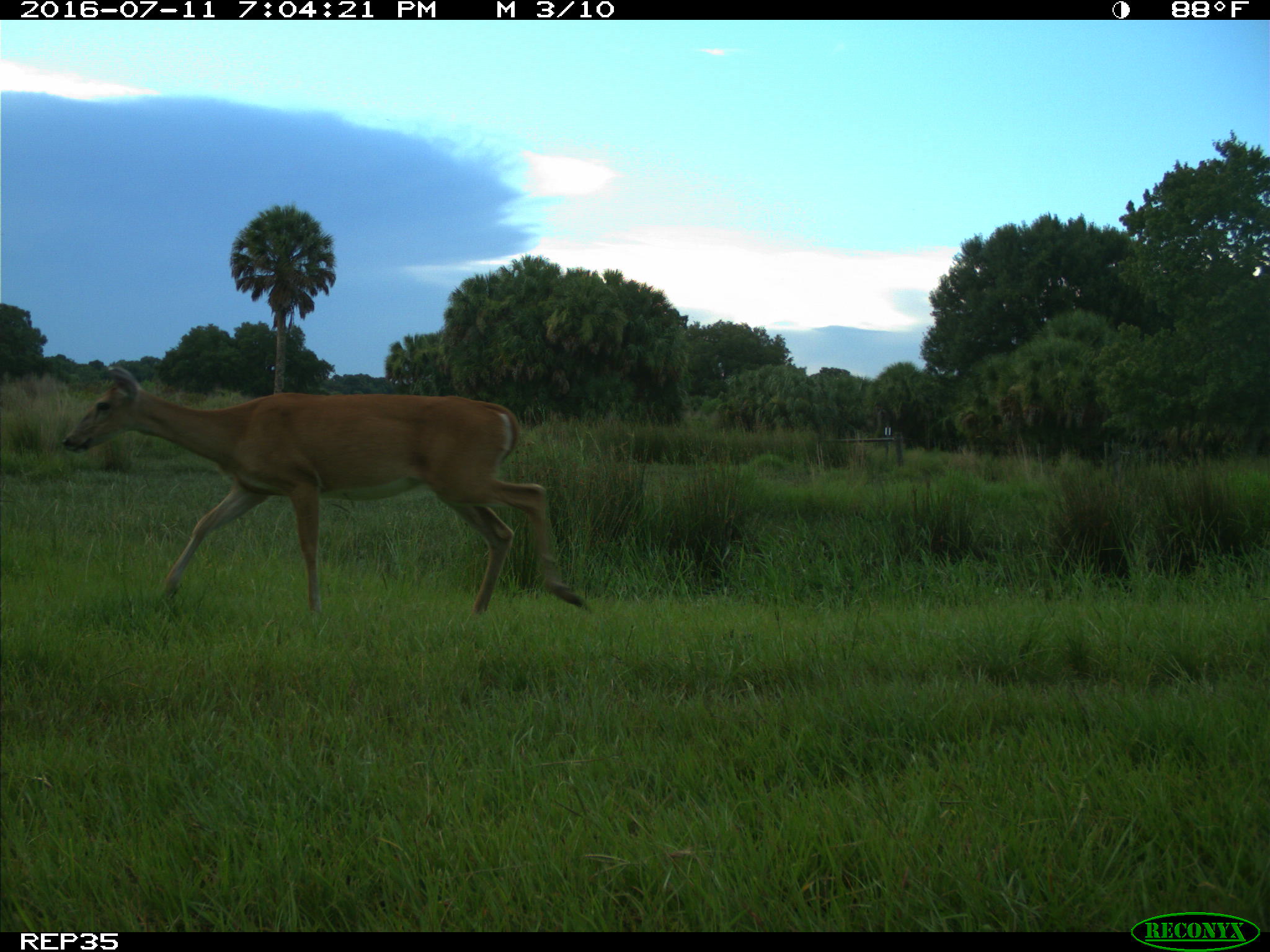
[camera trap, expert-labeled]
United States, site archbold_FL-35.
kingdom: Animalia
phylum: Chordata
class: Mammalia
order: Artiodactyla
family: Cervidae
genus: Odocoileus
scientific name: Odocoileus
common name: deer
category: unidentified deer